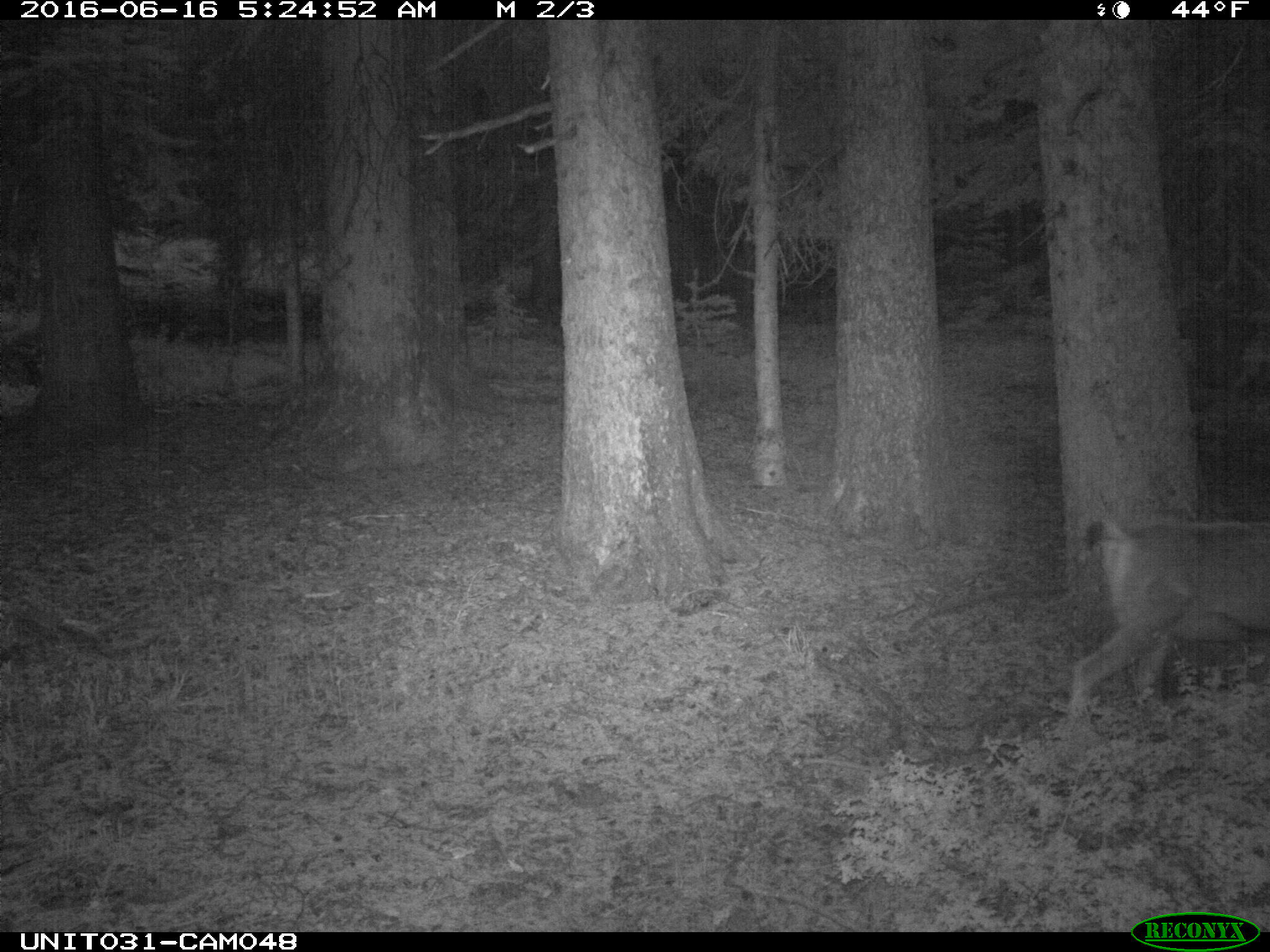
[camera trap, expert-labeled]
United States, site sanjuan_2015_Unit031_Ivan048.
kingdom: Animalia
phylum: Chordata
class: Mammalia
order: Artiodactyla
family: Cervidae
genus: Odocoileus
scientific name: Odocoileus hemionus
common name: mule deer